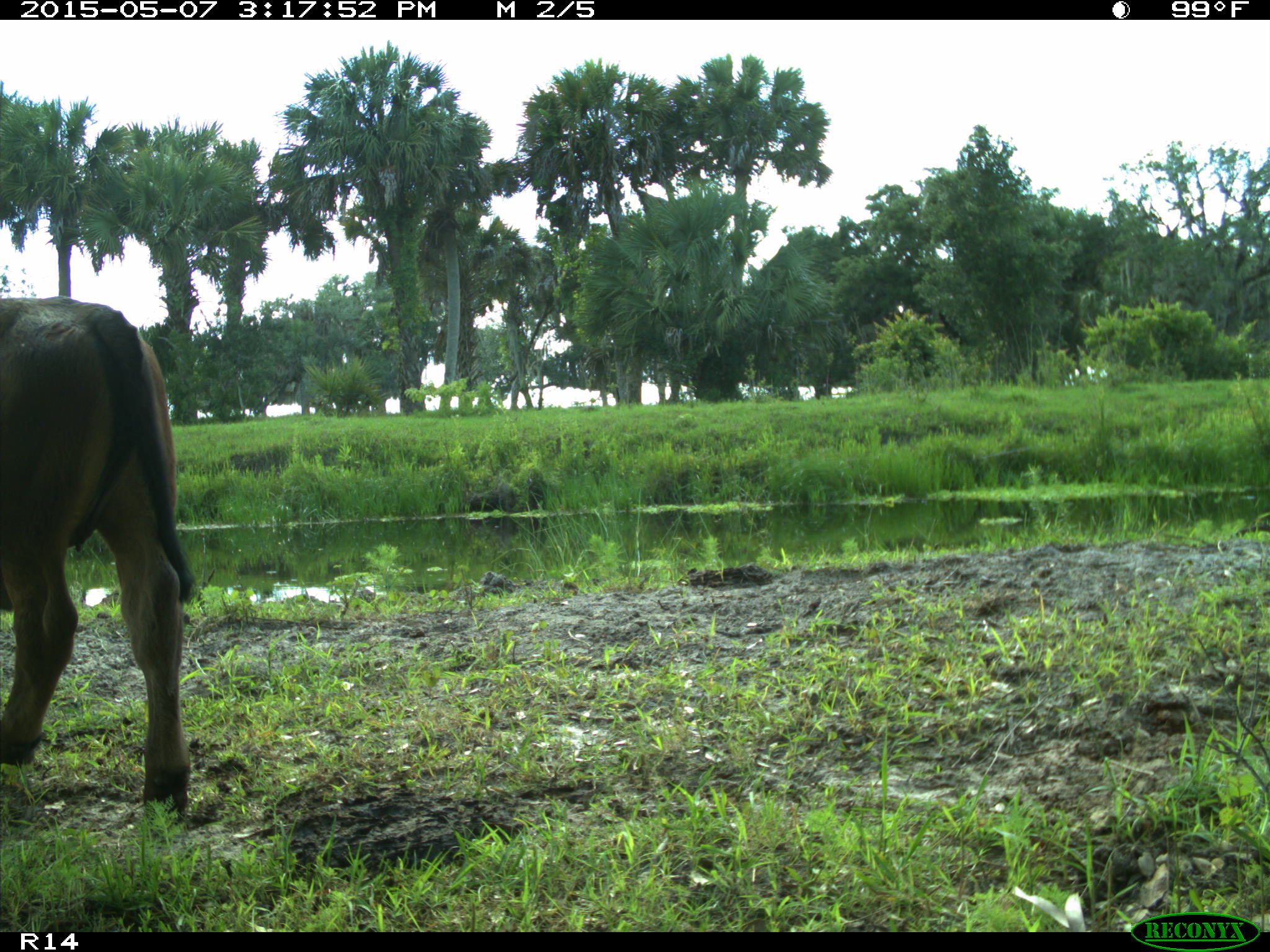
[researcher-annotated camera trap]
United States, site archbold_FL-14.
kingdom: Animalia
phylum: Chordata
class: Mammalia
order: Artiodactyla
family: Bovidae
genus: Bos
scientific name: Bos taurus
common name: domestic cow